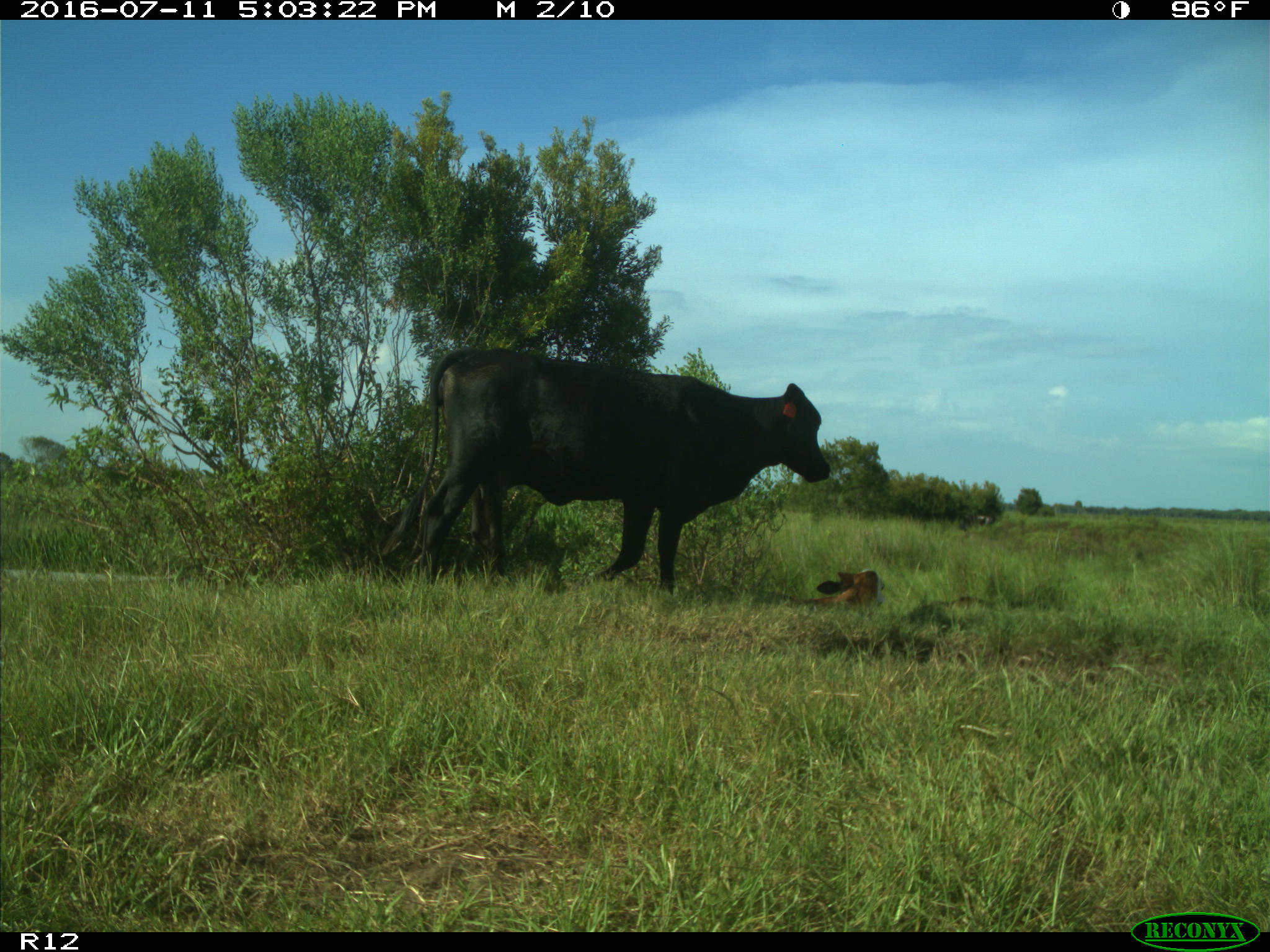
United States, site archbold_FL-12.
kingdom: Animalia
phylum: Chordata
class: Mammalia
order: Artiodactyla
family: Bovidae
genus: Bos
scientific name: Bos taurus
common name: domestic cow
Bos taurus (domestic cow).